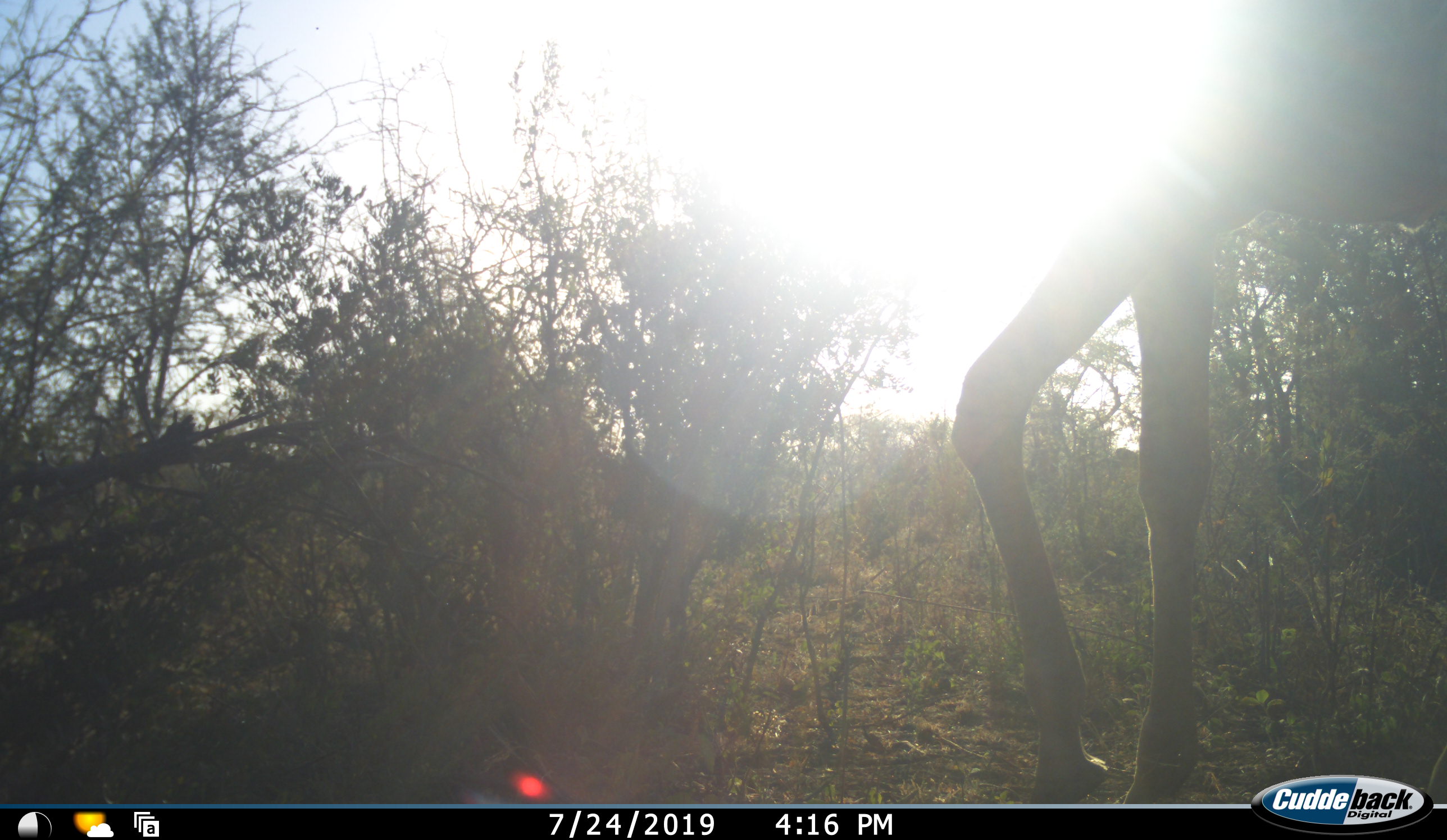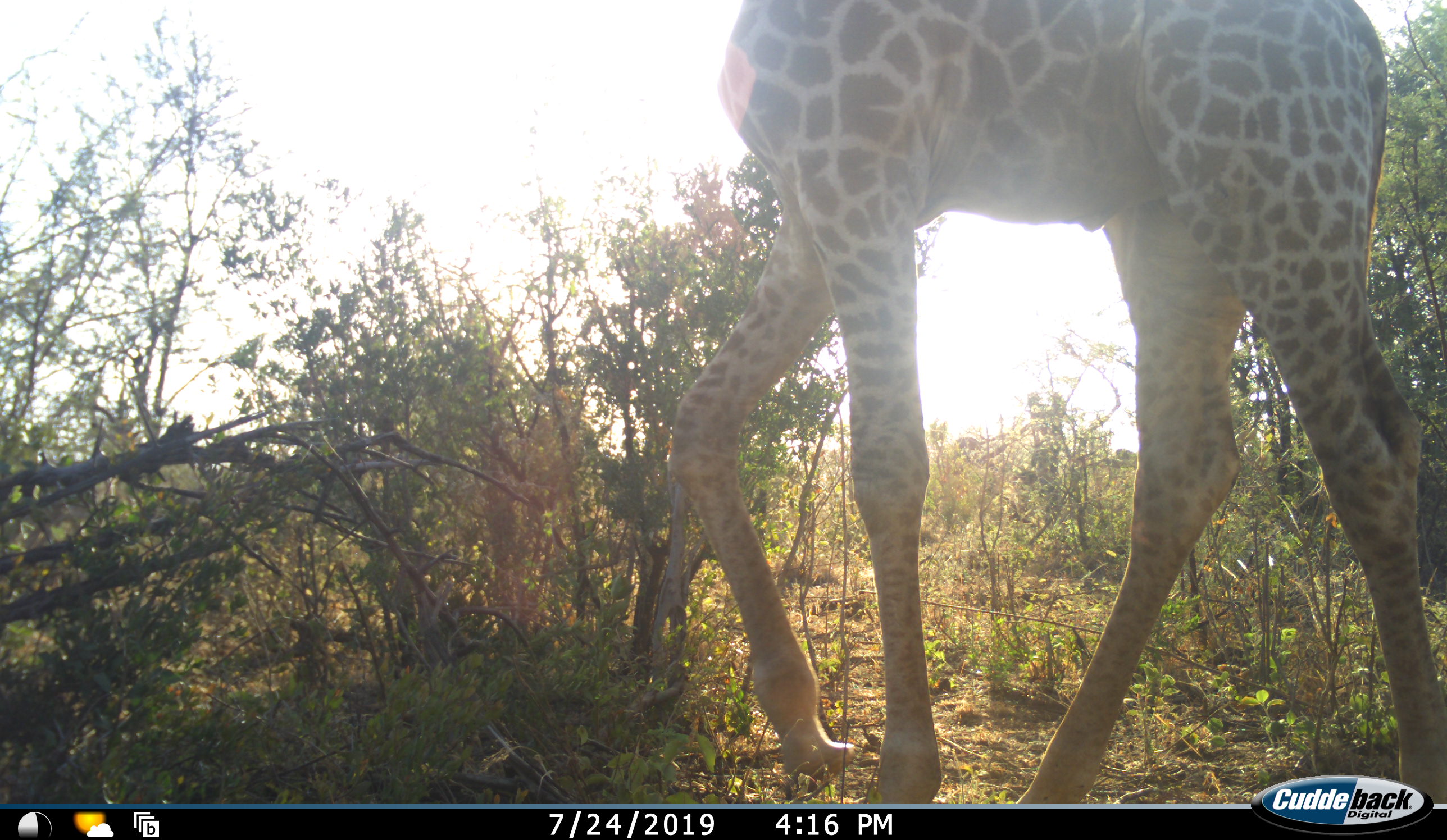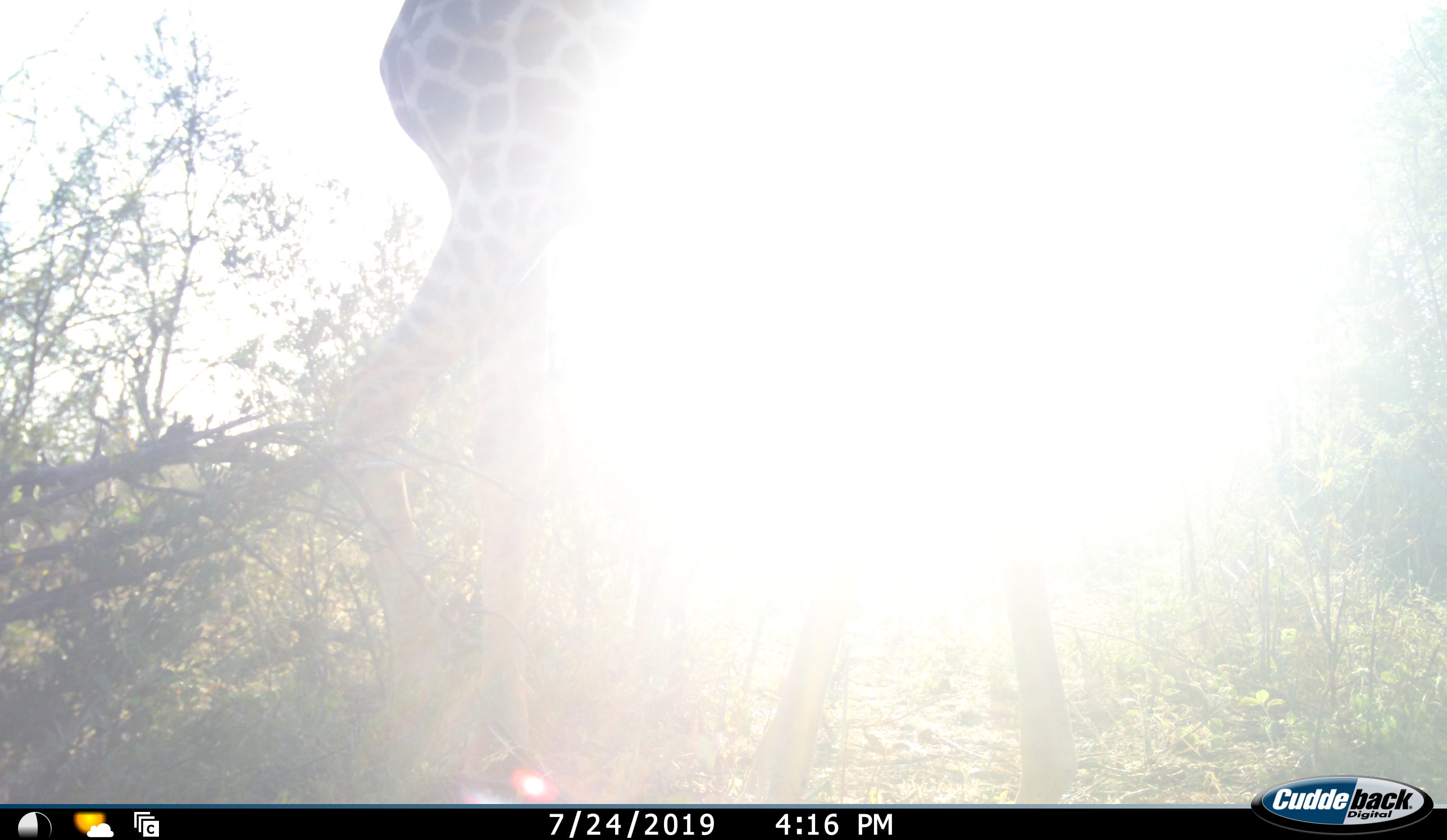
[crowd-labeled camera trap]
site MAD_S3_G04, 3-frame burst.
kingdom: Animalia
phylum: Chordata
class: Mammalia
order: Artiodactyla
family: Giraffidae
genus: Giraffa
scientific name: Giraffa camelopardalis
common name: giraffe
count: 1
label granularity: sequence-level